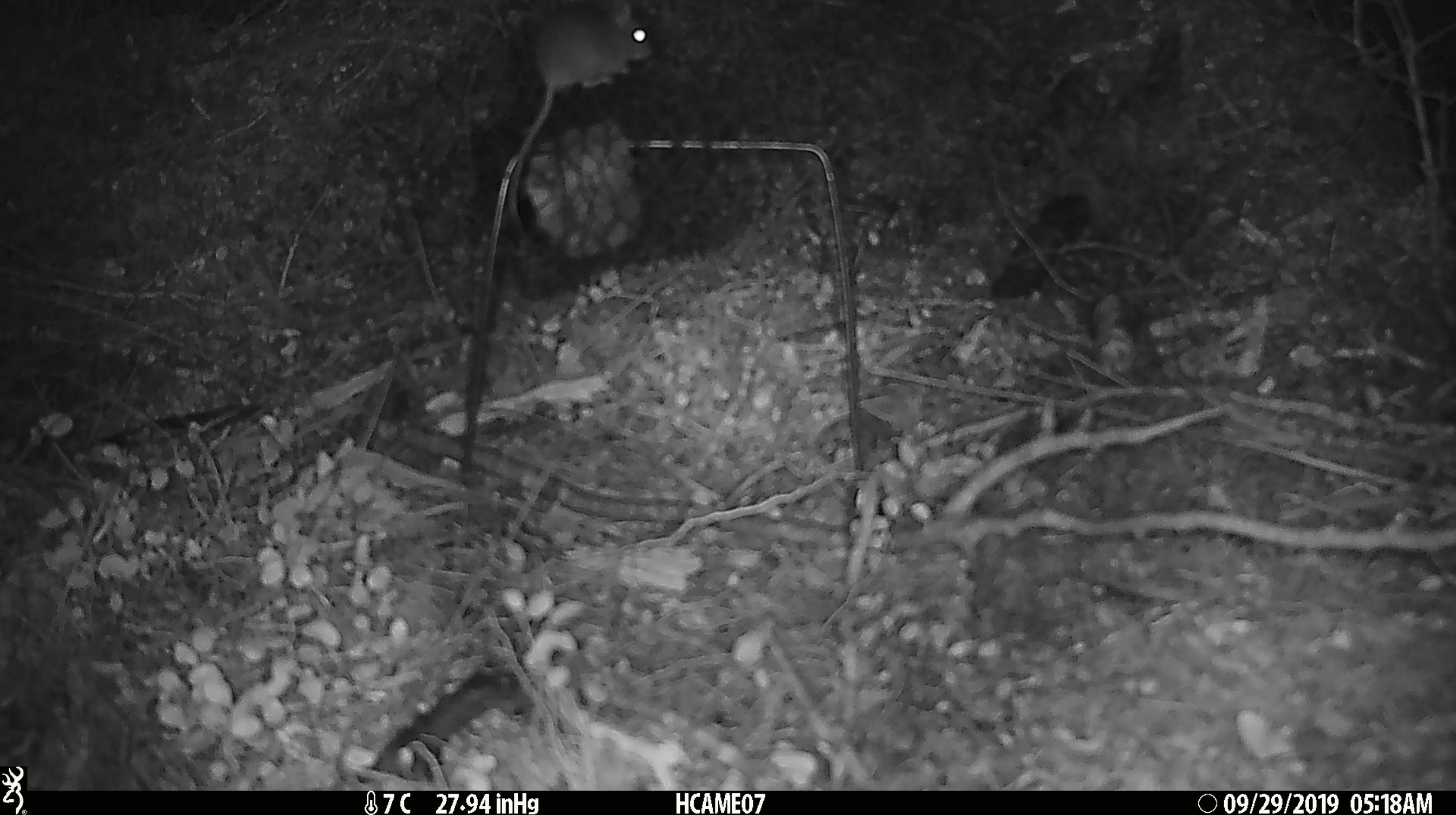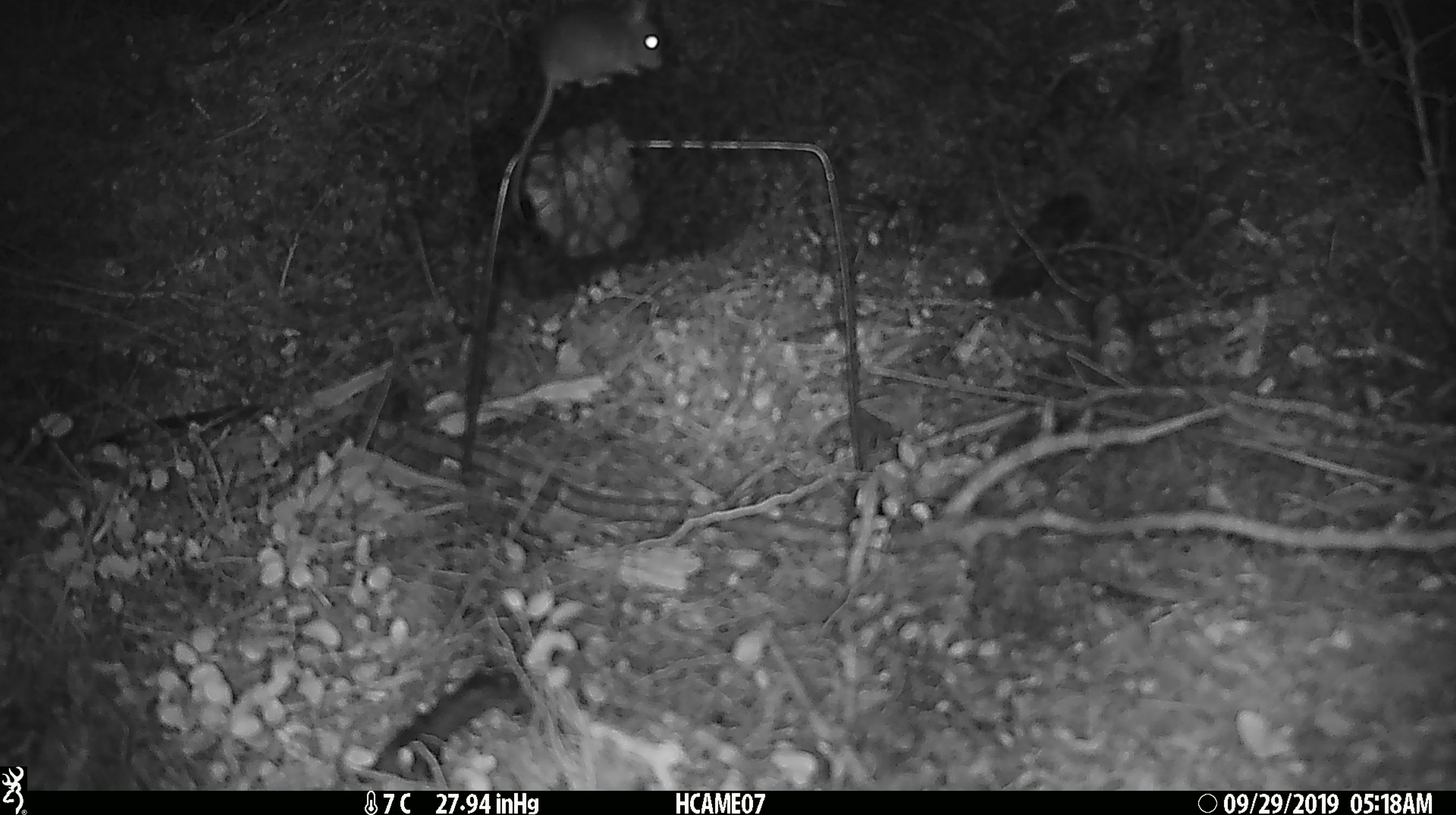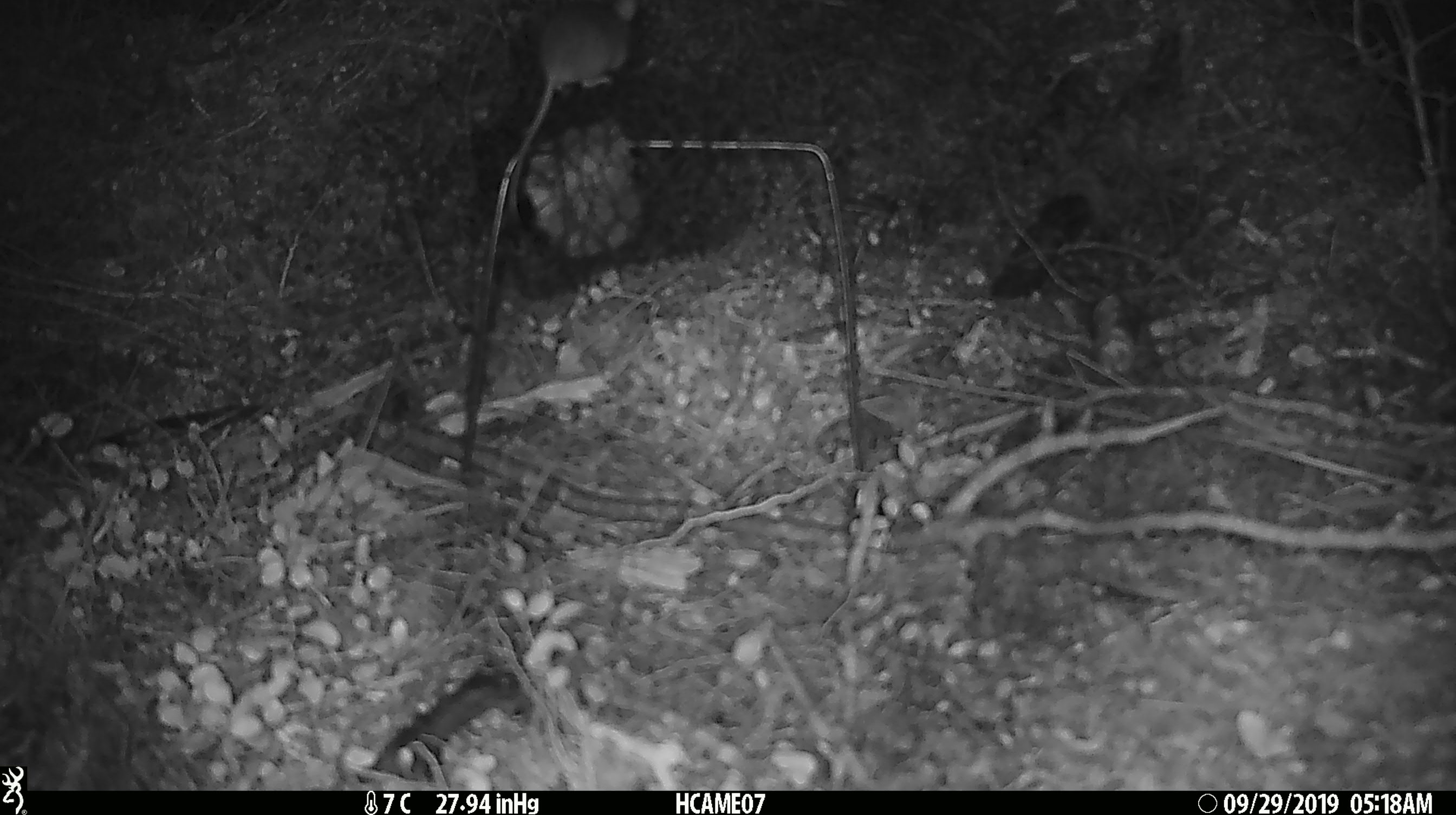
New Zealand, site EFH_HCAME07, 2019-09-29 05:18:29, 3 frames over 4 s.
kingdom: Animalia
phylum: Chordata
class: Mammalia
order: Rodentia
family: Muridae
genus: Mus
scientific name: Mus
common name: mouse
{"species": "mouse (Mus)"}